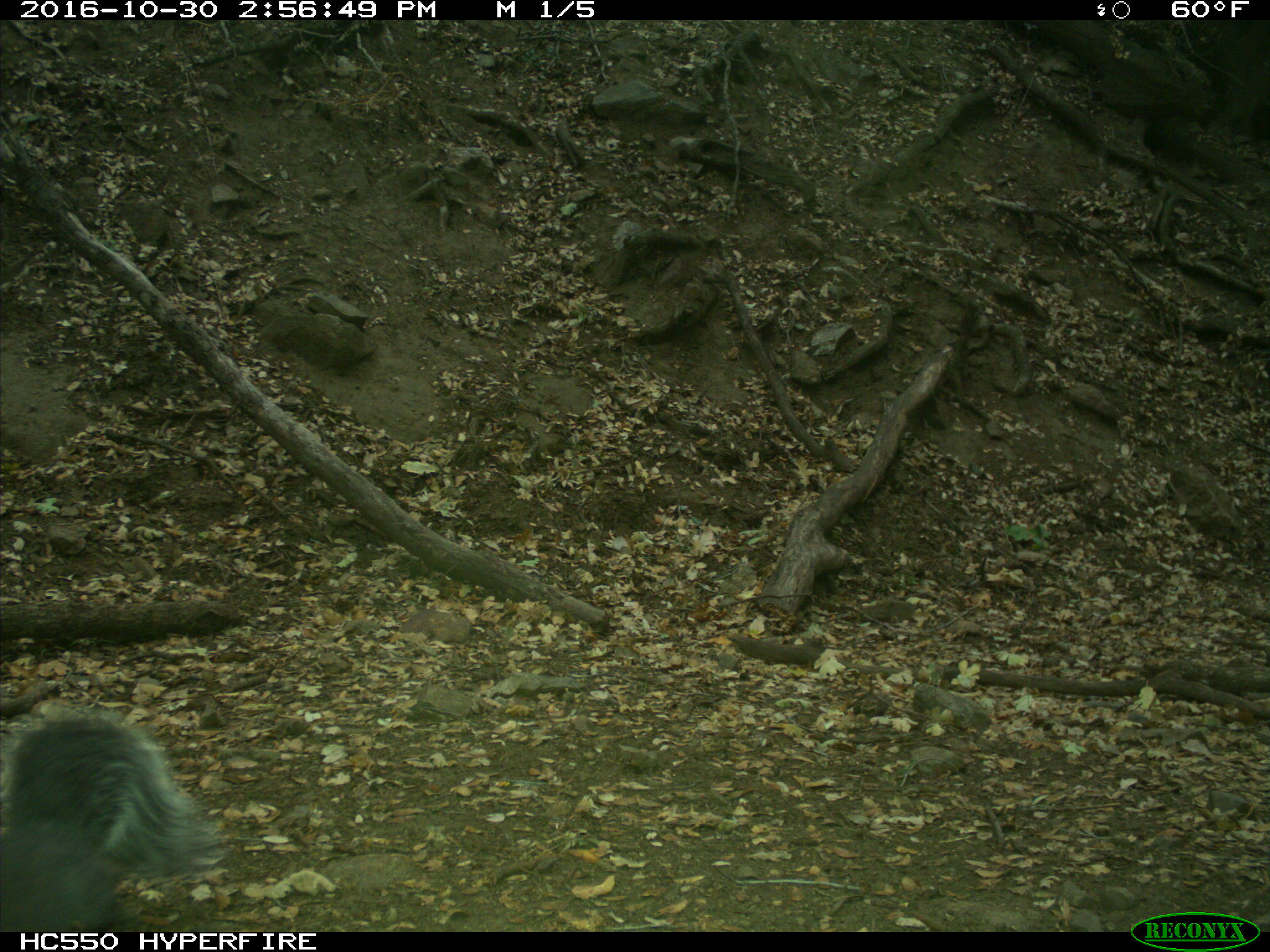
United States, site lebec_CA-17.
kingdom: Animalia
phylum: Chordata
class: Mammalia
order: Rodentia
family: Sciuridae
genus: Sciurus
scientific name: Sciurus carolinensis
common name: eastern gray squirrel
Sciurus carolinensis (eastern gray squirrel).